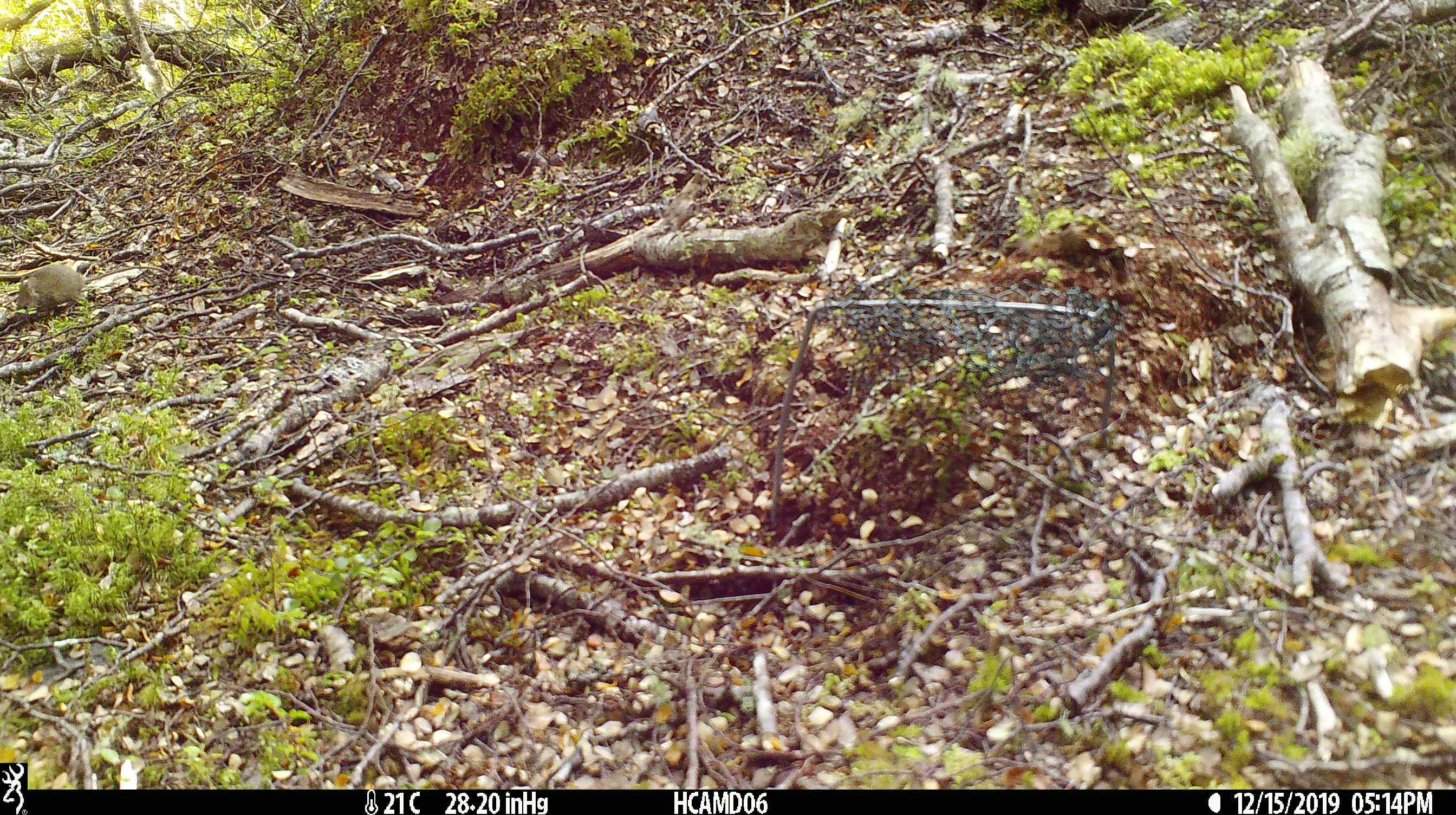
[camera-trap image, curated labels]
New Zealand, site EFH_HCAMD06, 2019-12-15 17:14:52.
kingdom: Animalia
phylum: Chordata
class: Mammalia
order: Rodentia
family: Muridae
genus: Mus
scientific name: Mus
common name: mouse